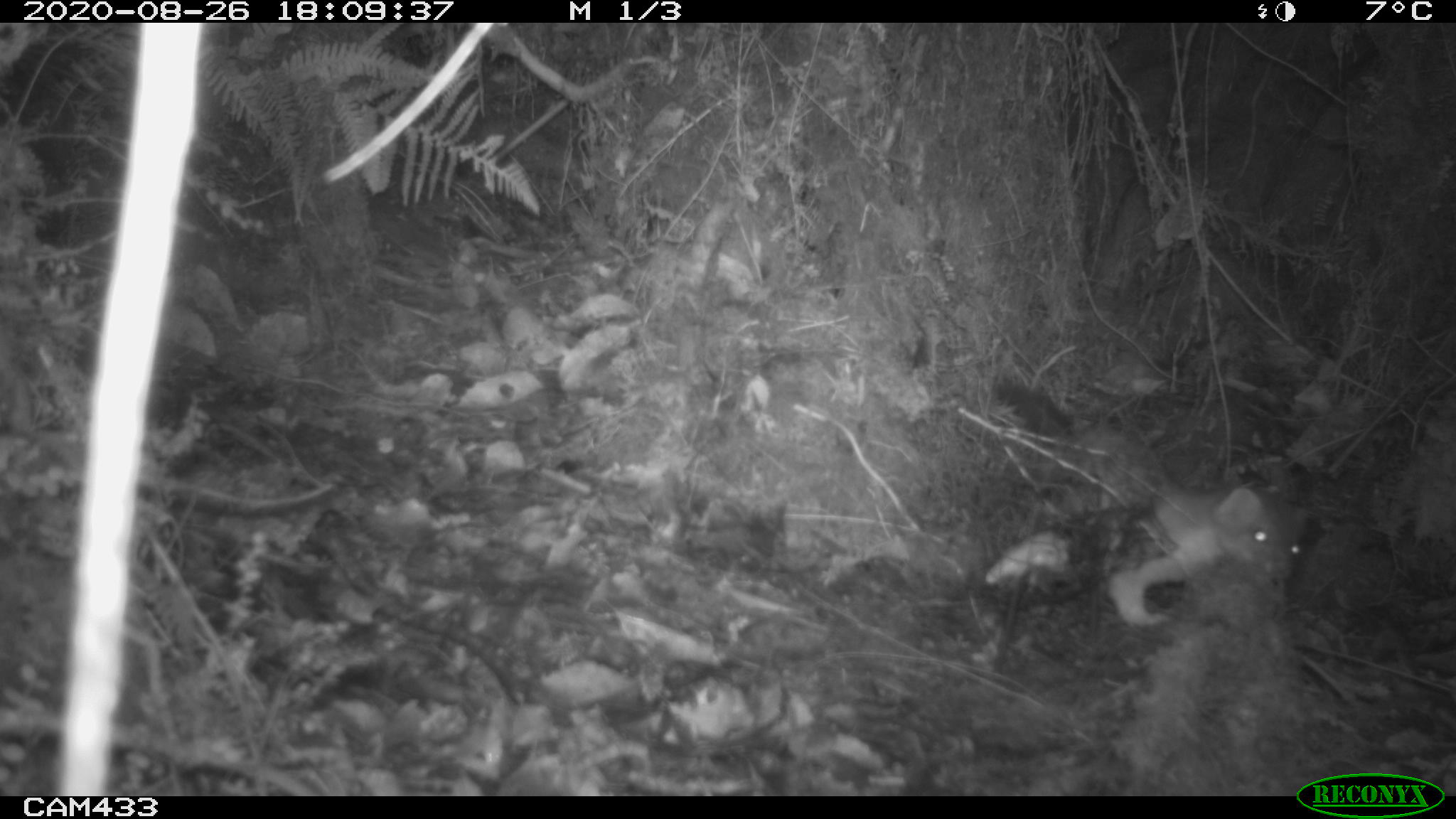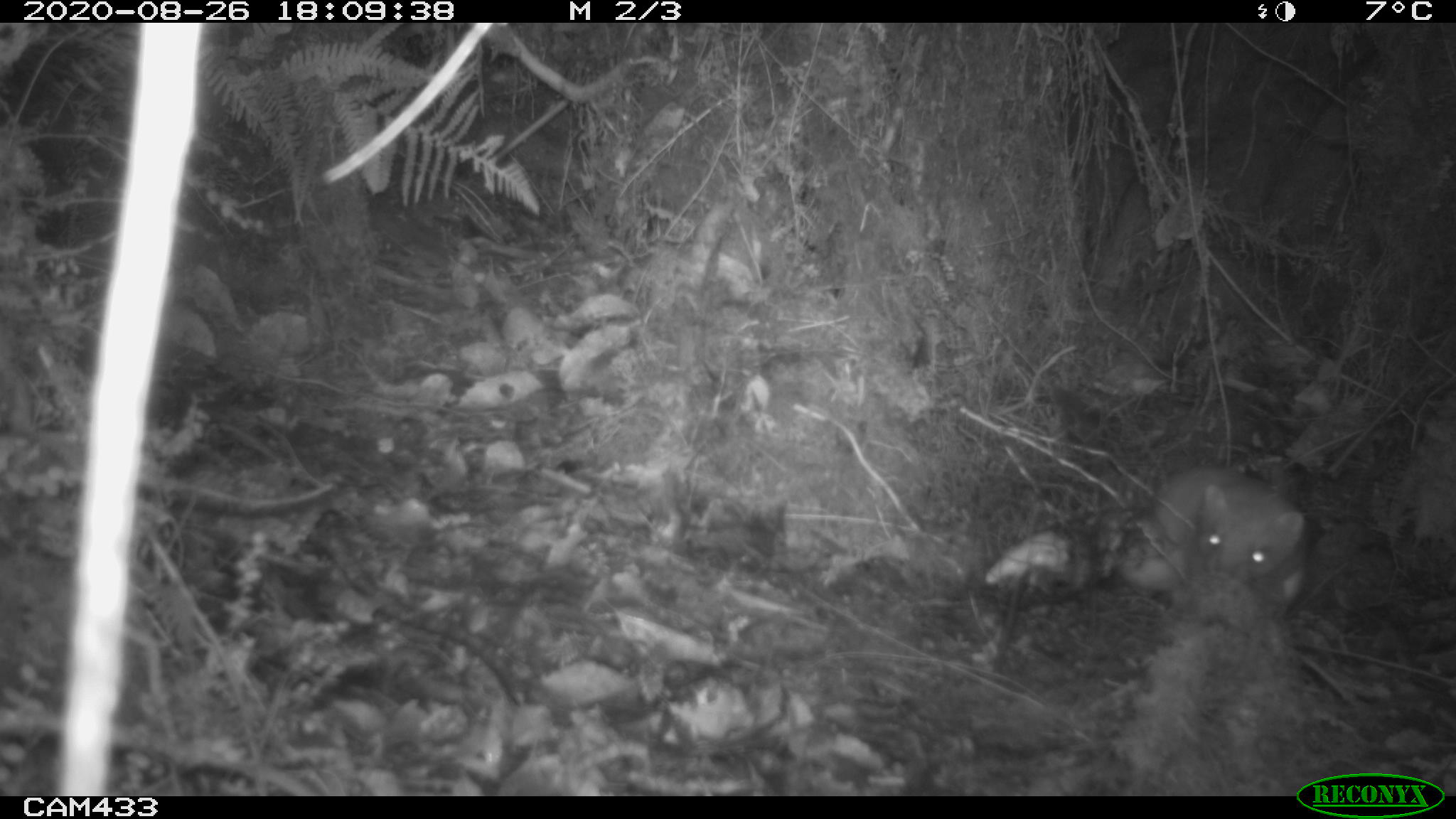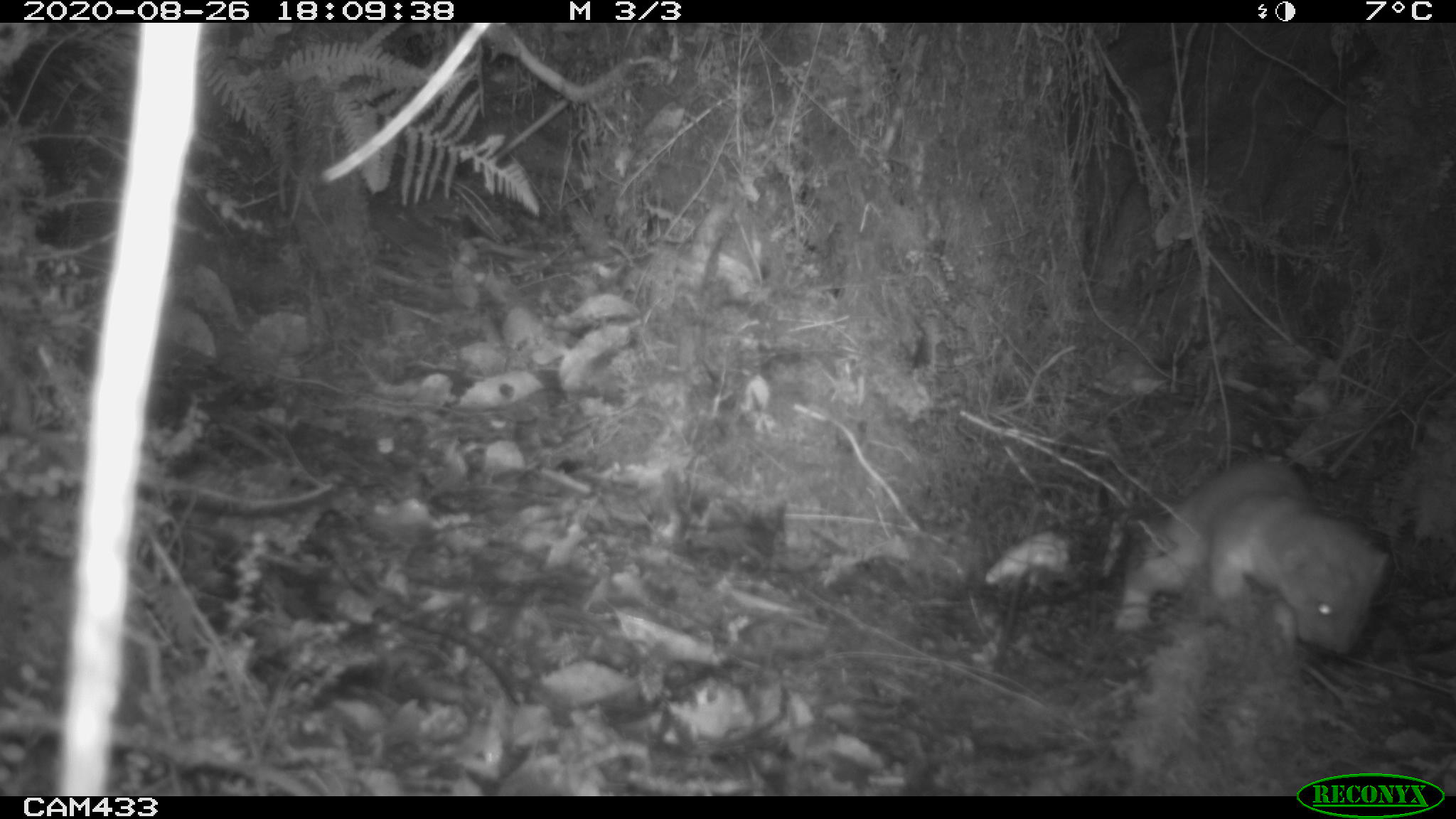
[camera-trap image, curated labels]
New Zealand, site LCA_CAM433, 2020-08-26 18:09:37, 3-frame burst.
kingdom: Animalia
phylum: Chordata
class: Mammalia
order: Carnivora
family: Mustelidae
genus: Mustela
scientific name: Mustela erminea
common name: stoat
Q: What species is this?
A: Stoat (Mustela erminea).